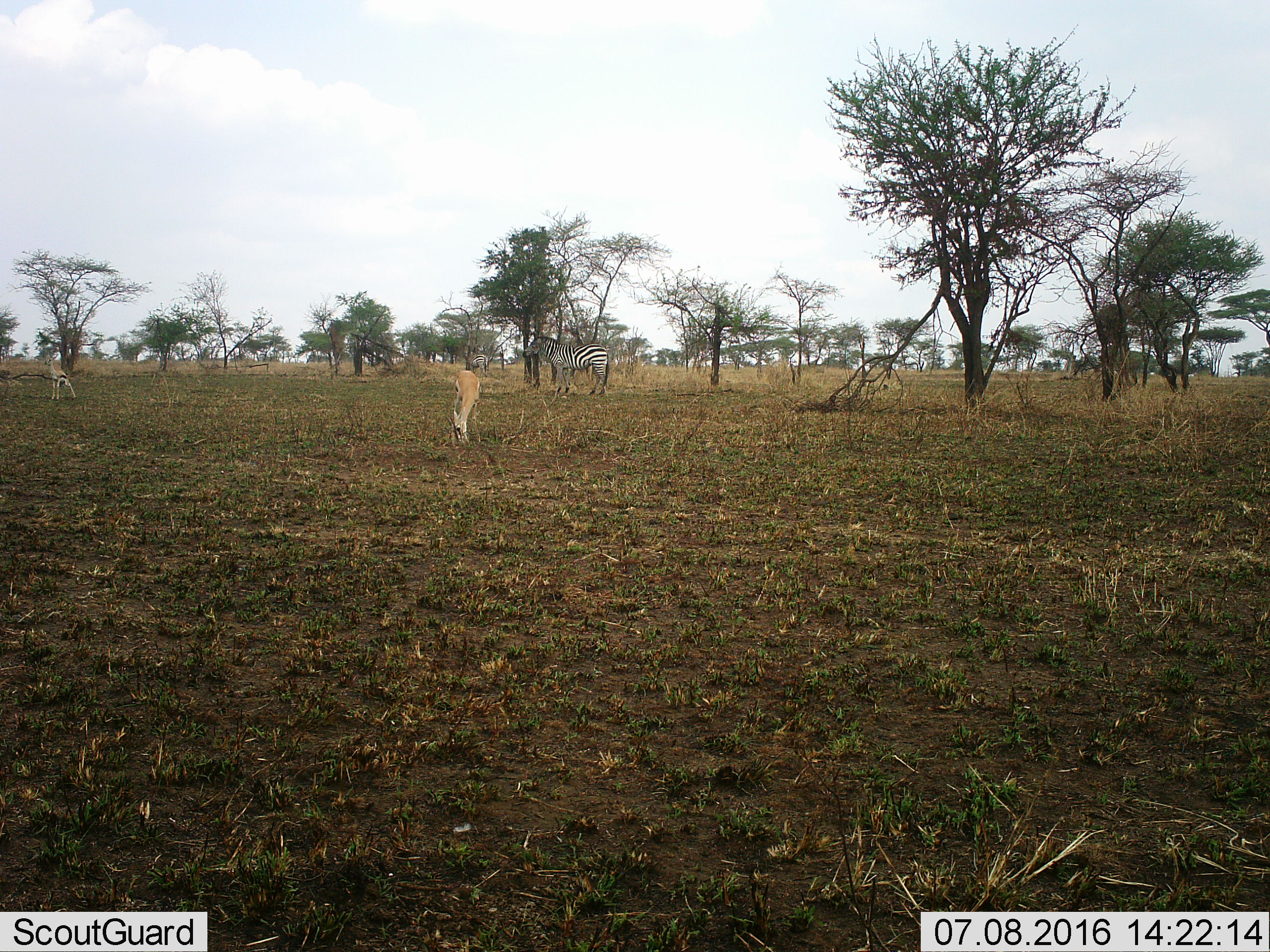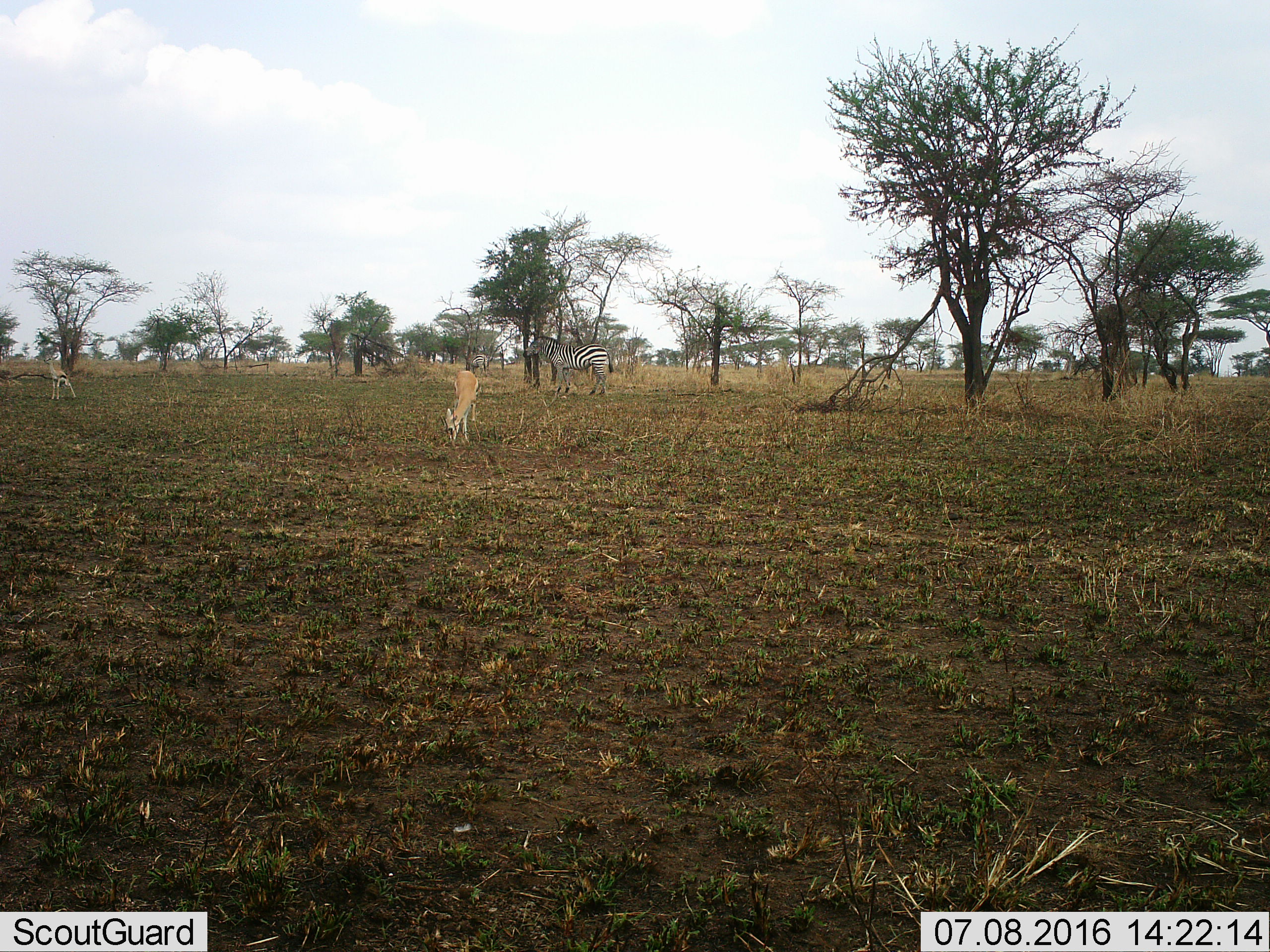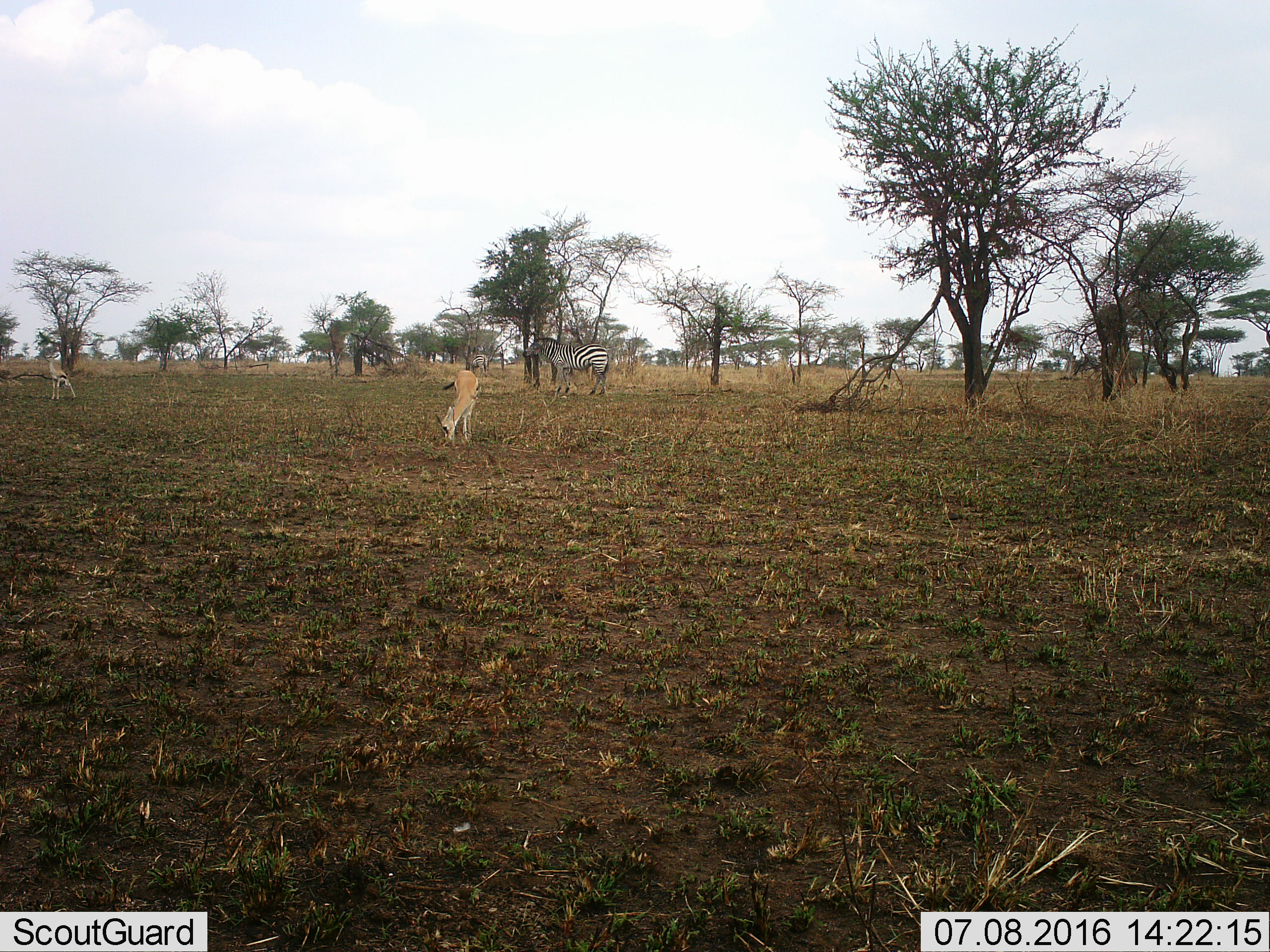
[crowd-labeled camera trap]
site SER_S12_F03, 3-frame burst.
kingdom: Animalia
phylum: Chordata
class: Mammalia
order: Artiodactyla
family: Bovidae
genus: Eudorcas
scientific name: Eudorcas thomsonii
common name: thomson's gazelle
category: gazellethomsons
Gazellethomsons (thomson's gazelle) (Eudorcas thomsonii), count 2. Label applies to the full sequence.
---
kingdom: Animalia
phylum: Chordata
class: Mammalia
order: Perissodactyla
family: Equidae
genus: Equus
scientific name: Equus quagga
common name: plains zebra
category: zebraplains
Zebraplains (plains zebra) (Equus quagga), count 2. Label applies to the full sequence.